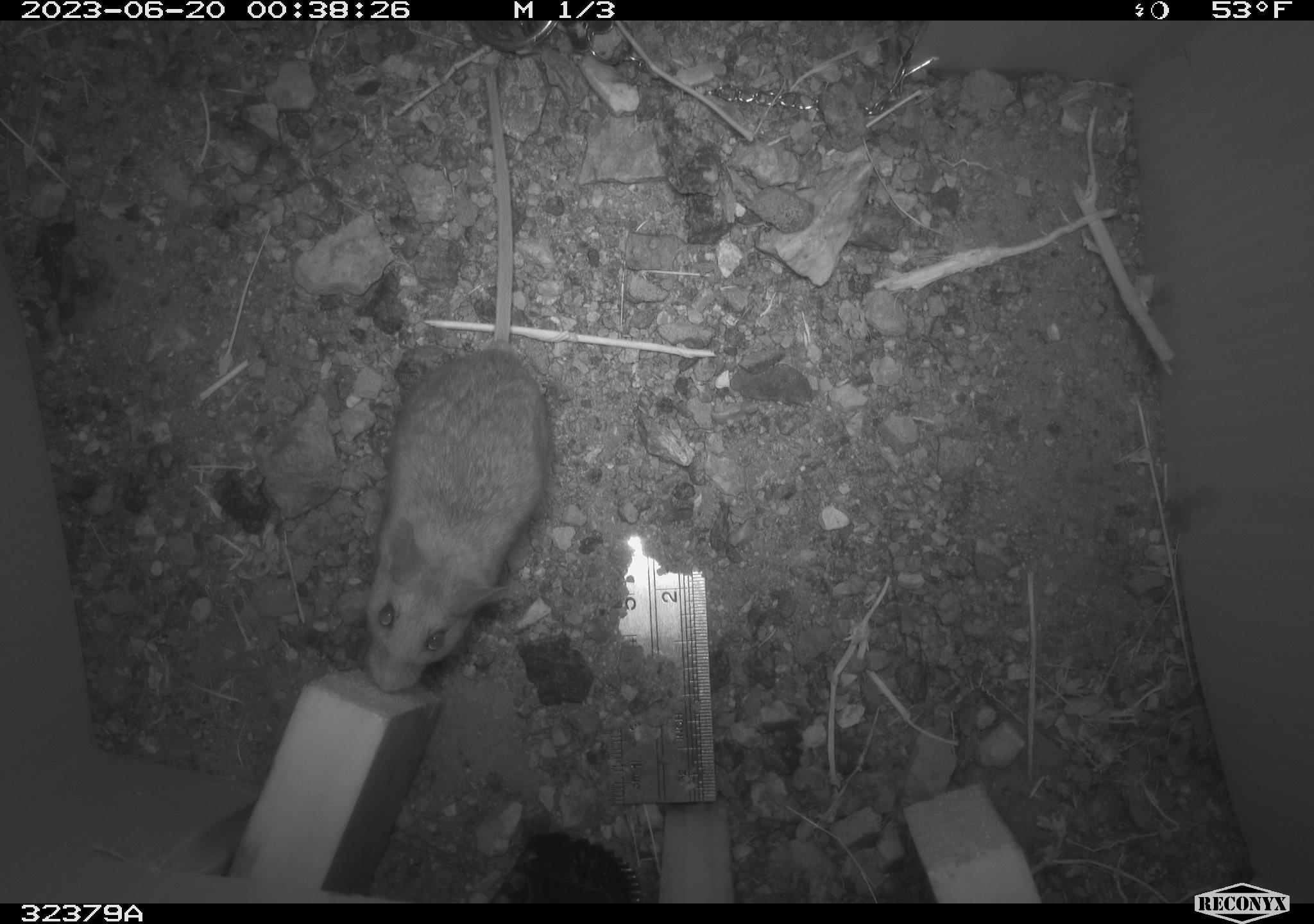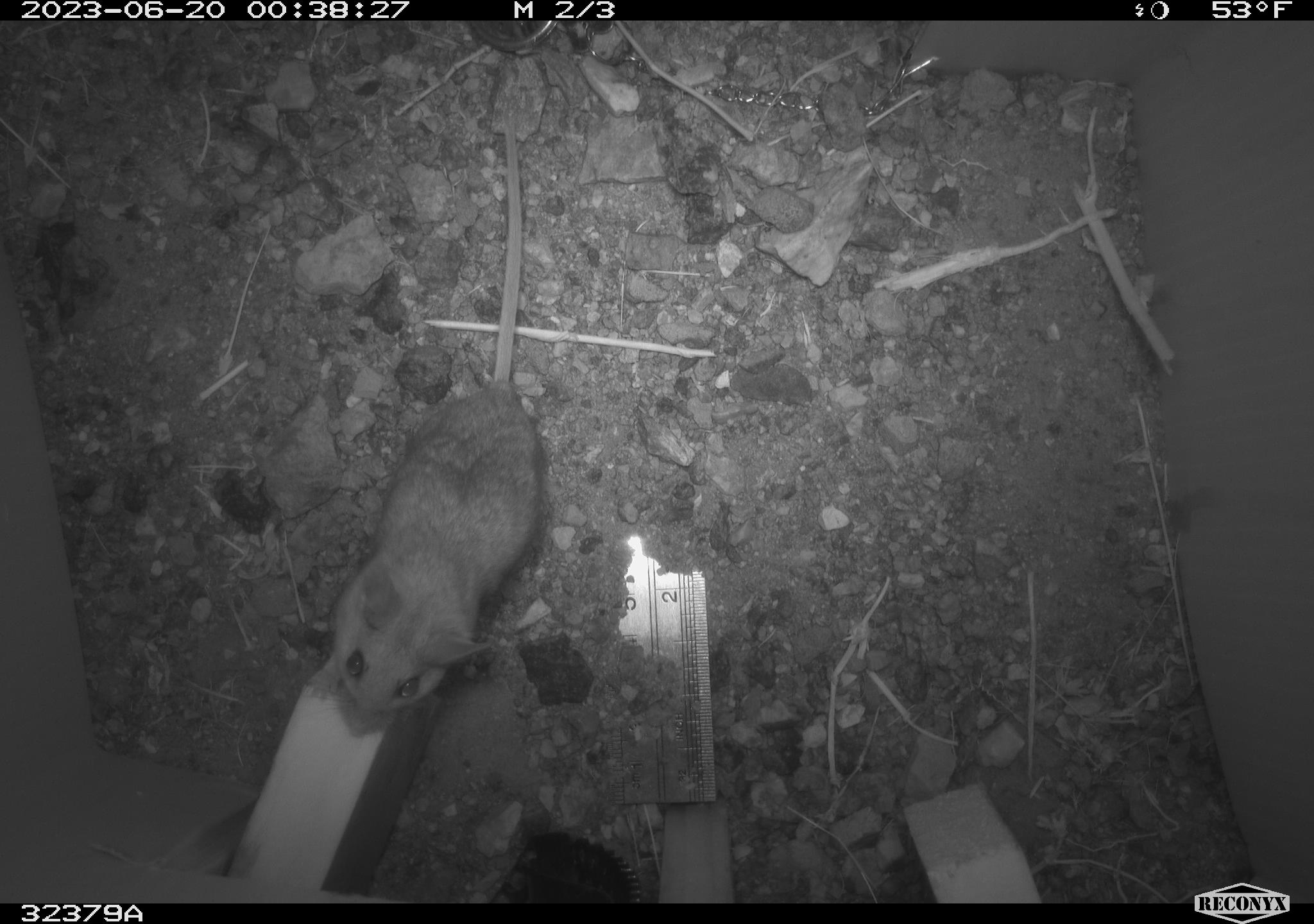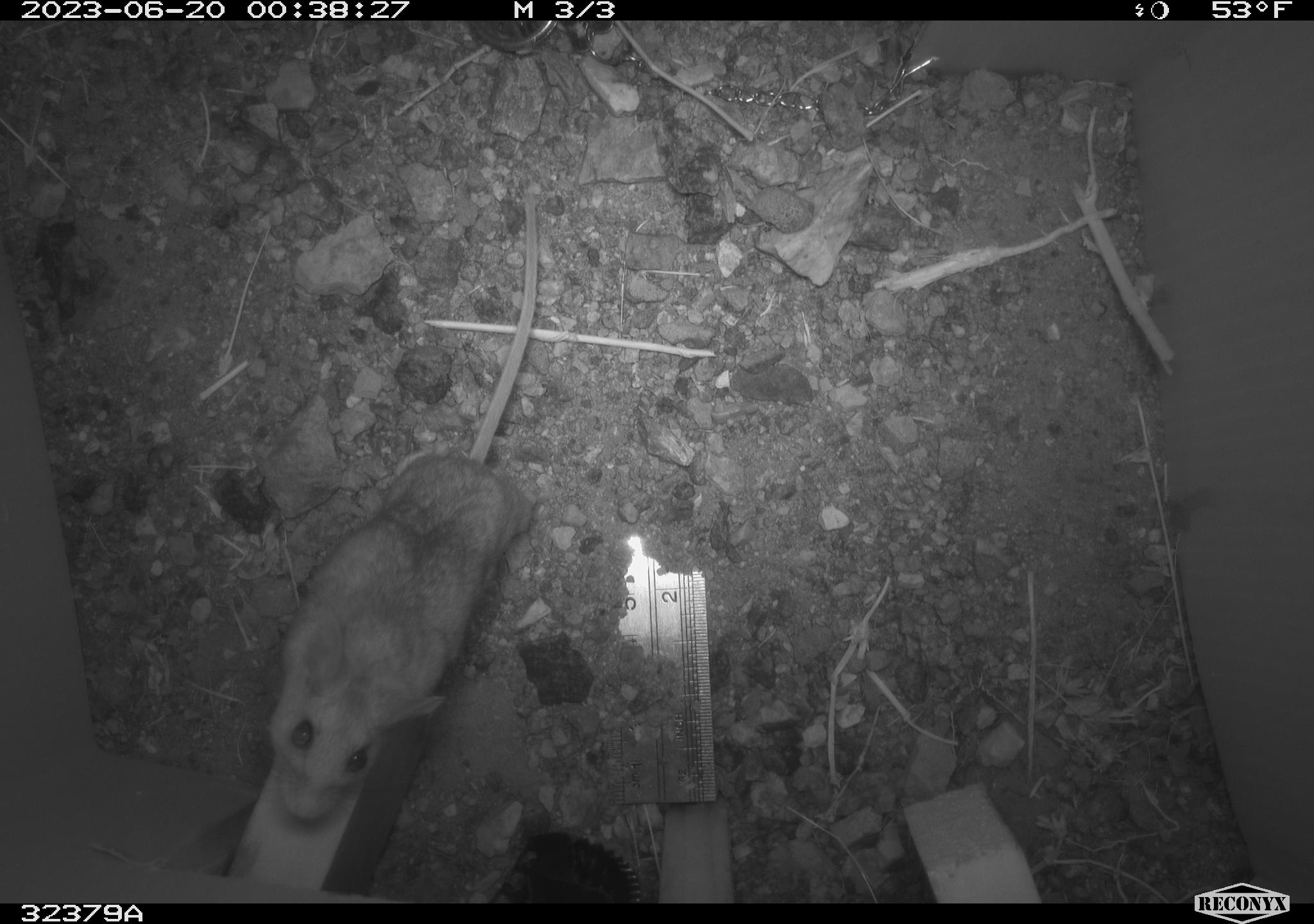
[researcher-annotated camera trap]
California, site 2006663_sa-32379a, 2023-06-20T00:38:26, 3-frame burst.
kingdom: Animalia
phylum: Chordata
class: Mammalia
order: Rodentia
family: Cricetidae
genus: Peromyscus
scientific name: Peromyscus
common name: deer mice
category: peromyscus species